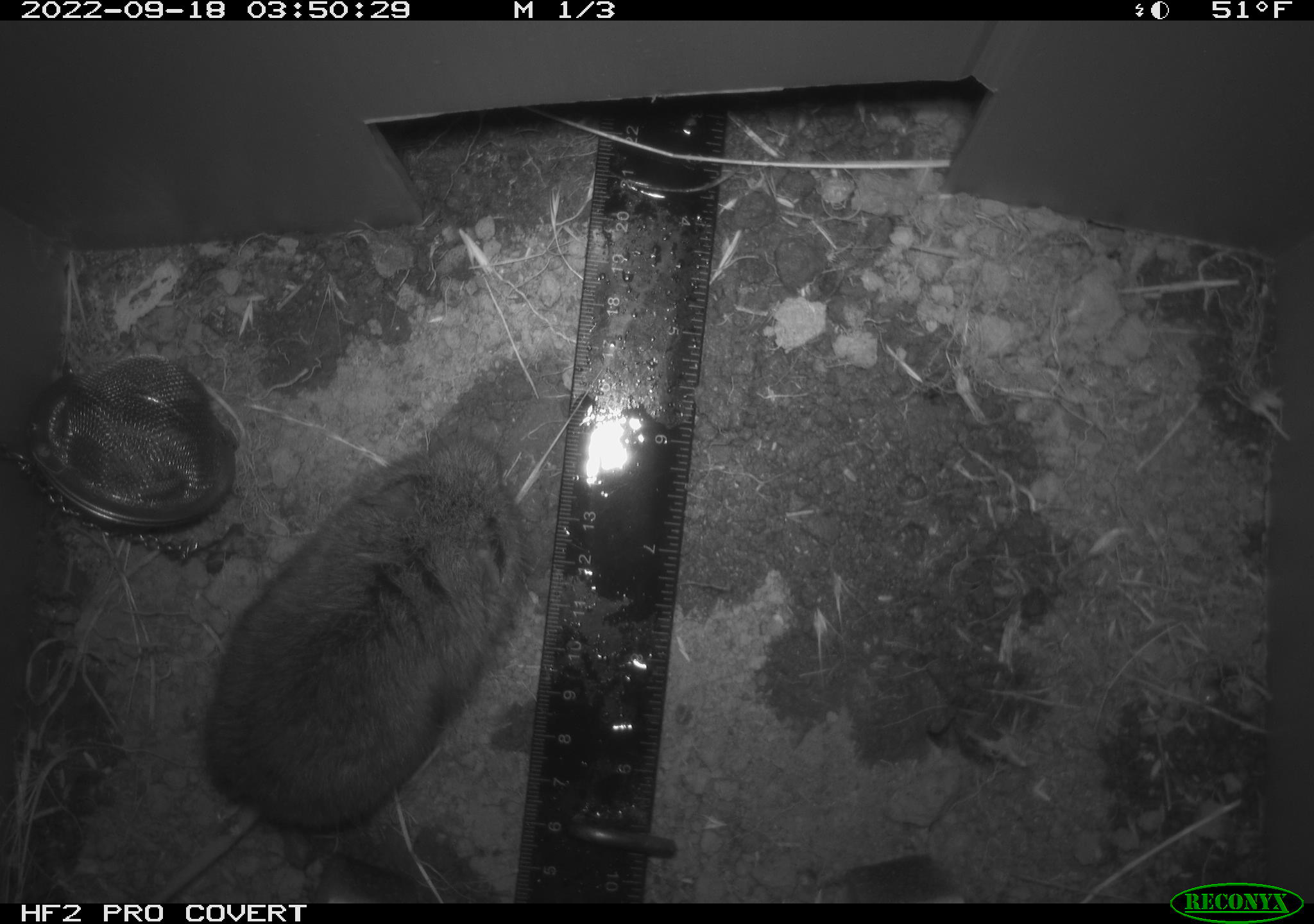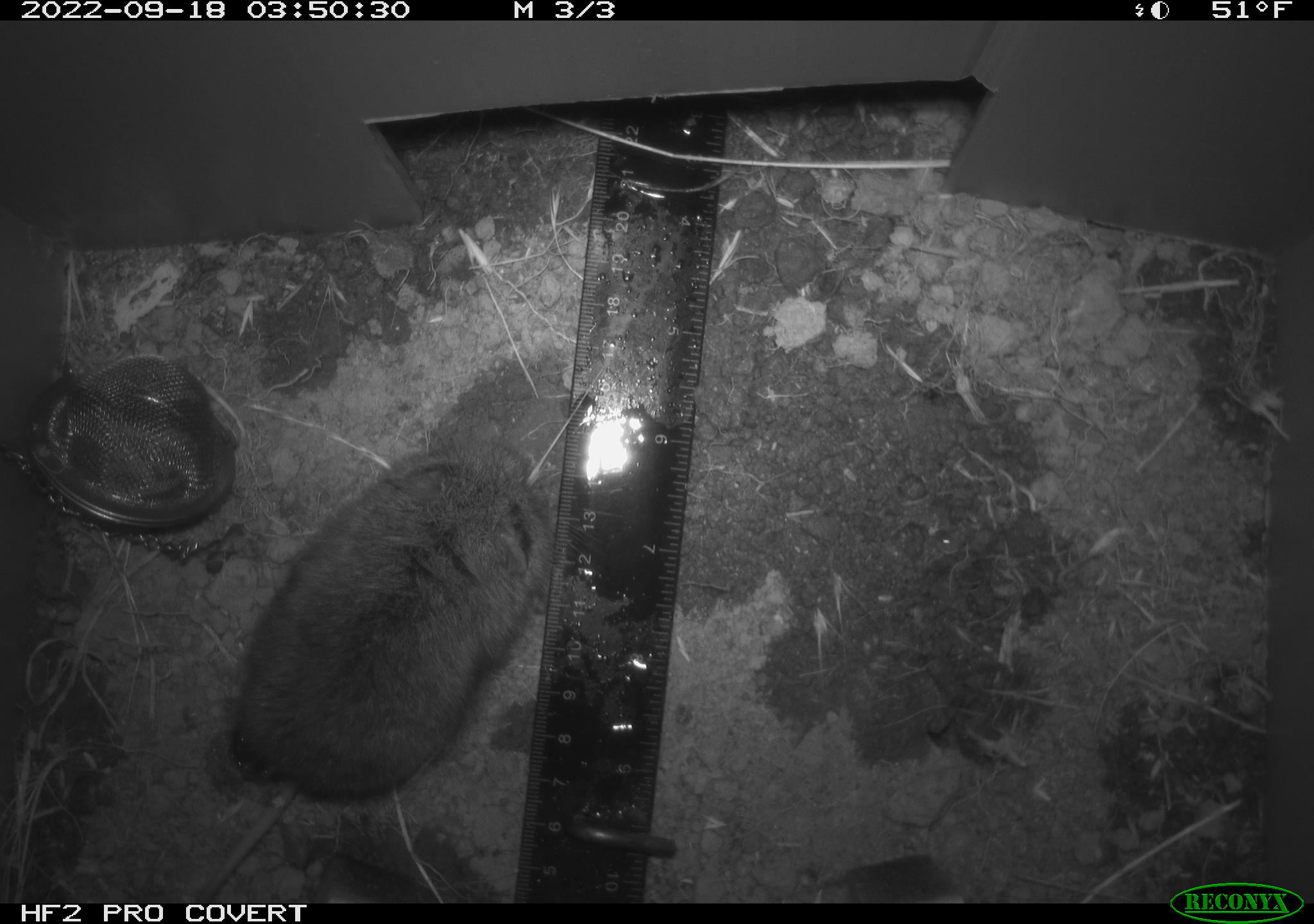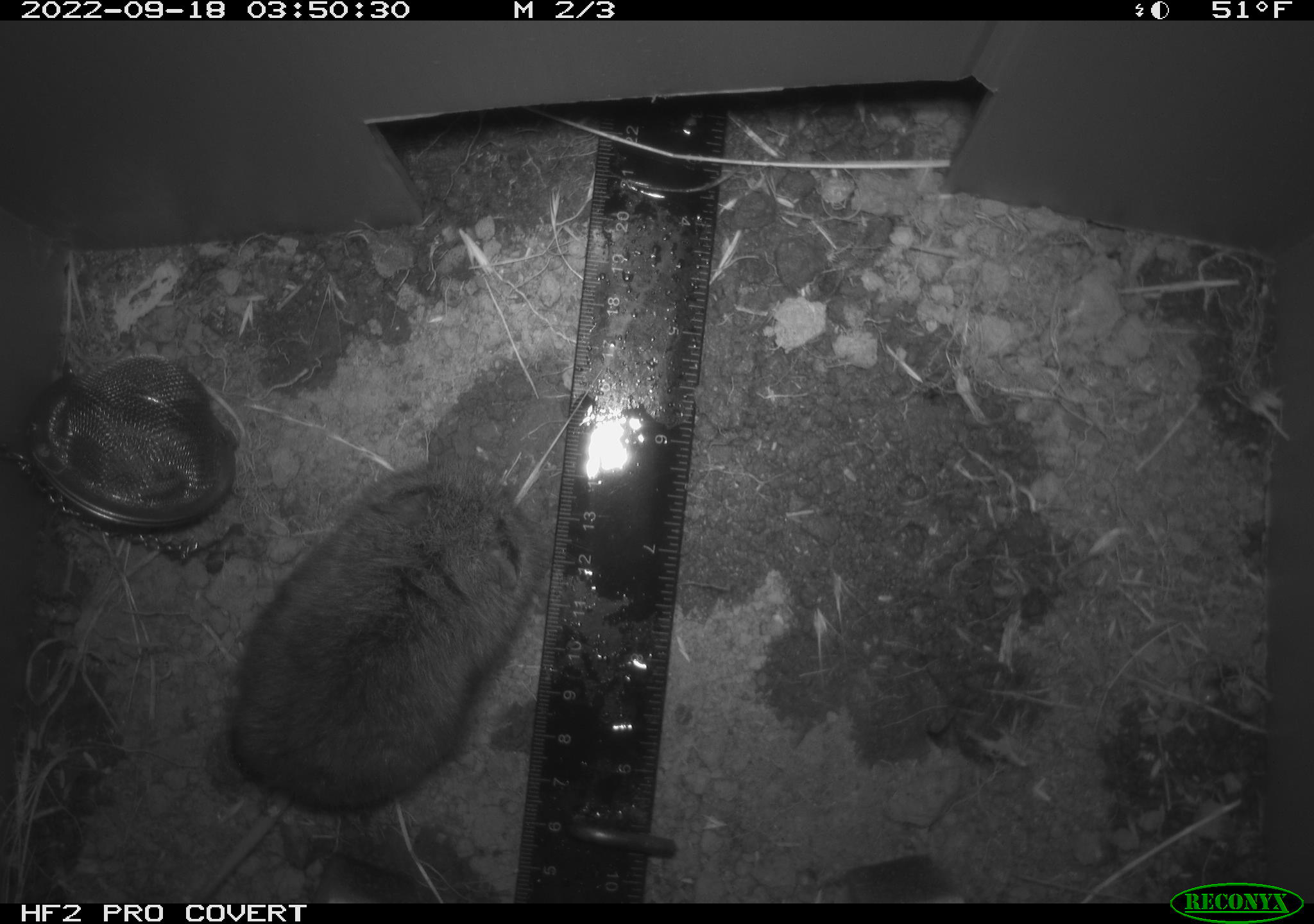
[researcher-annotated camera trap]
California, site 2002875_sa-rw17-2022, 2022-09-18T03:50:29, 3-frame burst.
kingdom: Animalia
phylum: Chordata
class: Mammalia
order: Rodentia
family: Cricetidae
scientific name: Arvicolinae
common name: voles, lemmings, and muskrats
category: arvicolinae subfamily